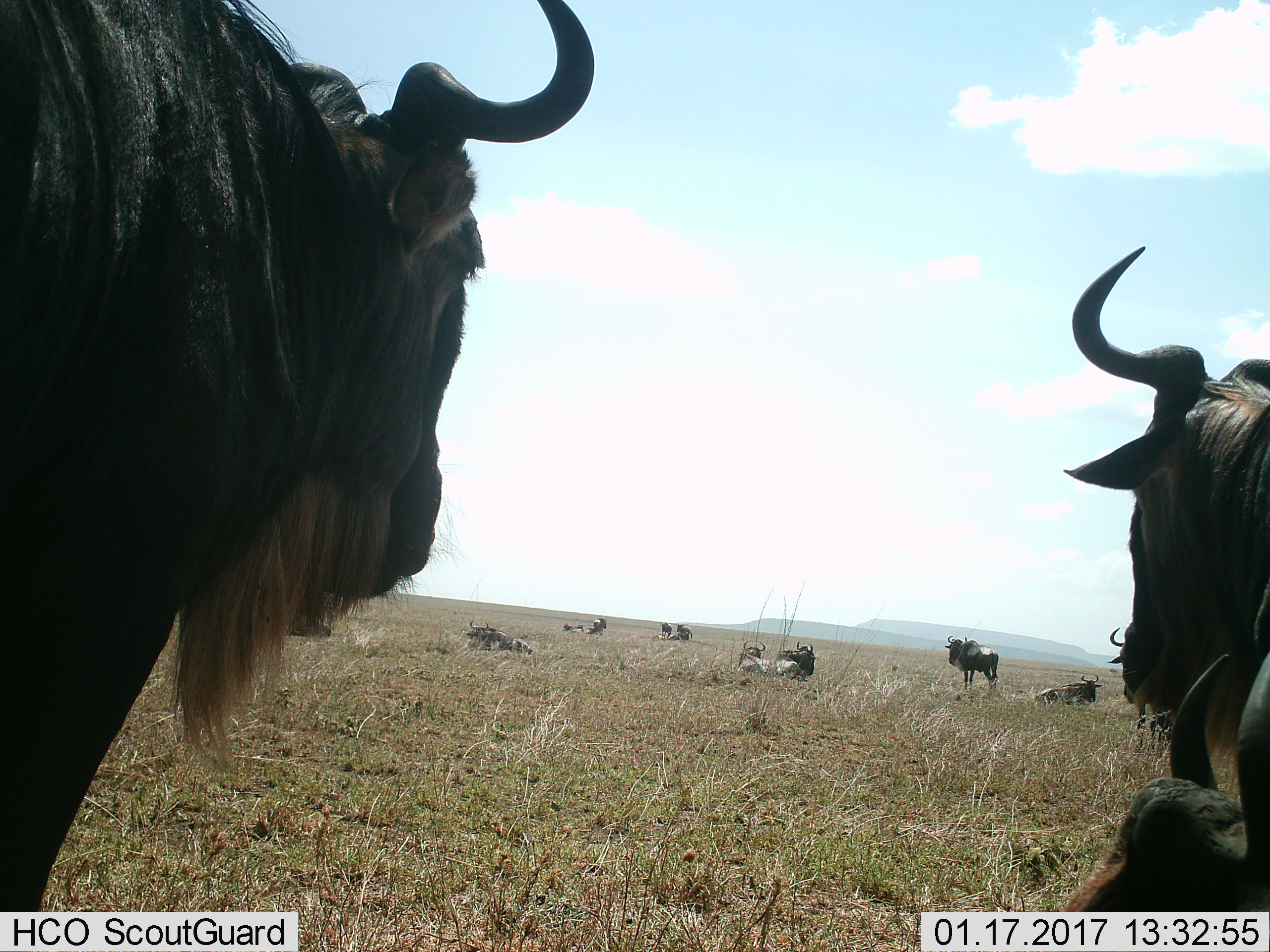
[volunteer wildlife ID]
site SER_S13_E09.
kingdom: Animalia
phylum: Chordata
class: Mammalia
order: Artiodactyla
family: Bovidae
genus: Connochaetes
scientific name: Connochaetes taurinus taurinus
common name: blue wildebeest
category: wildebeestblue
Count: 11-50.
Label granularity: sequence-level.